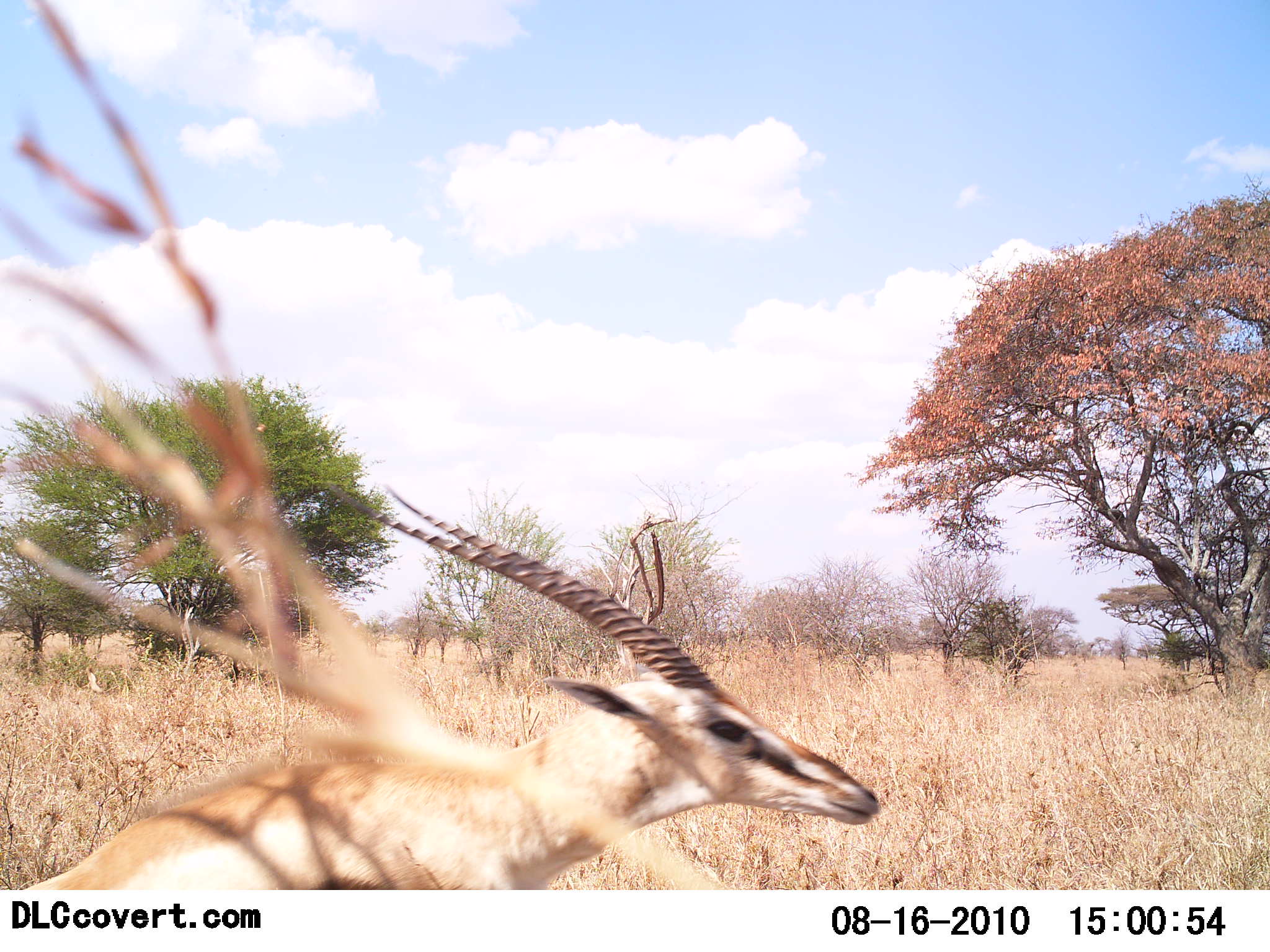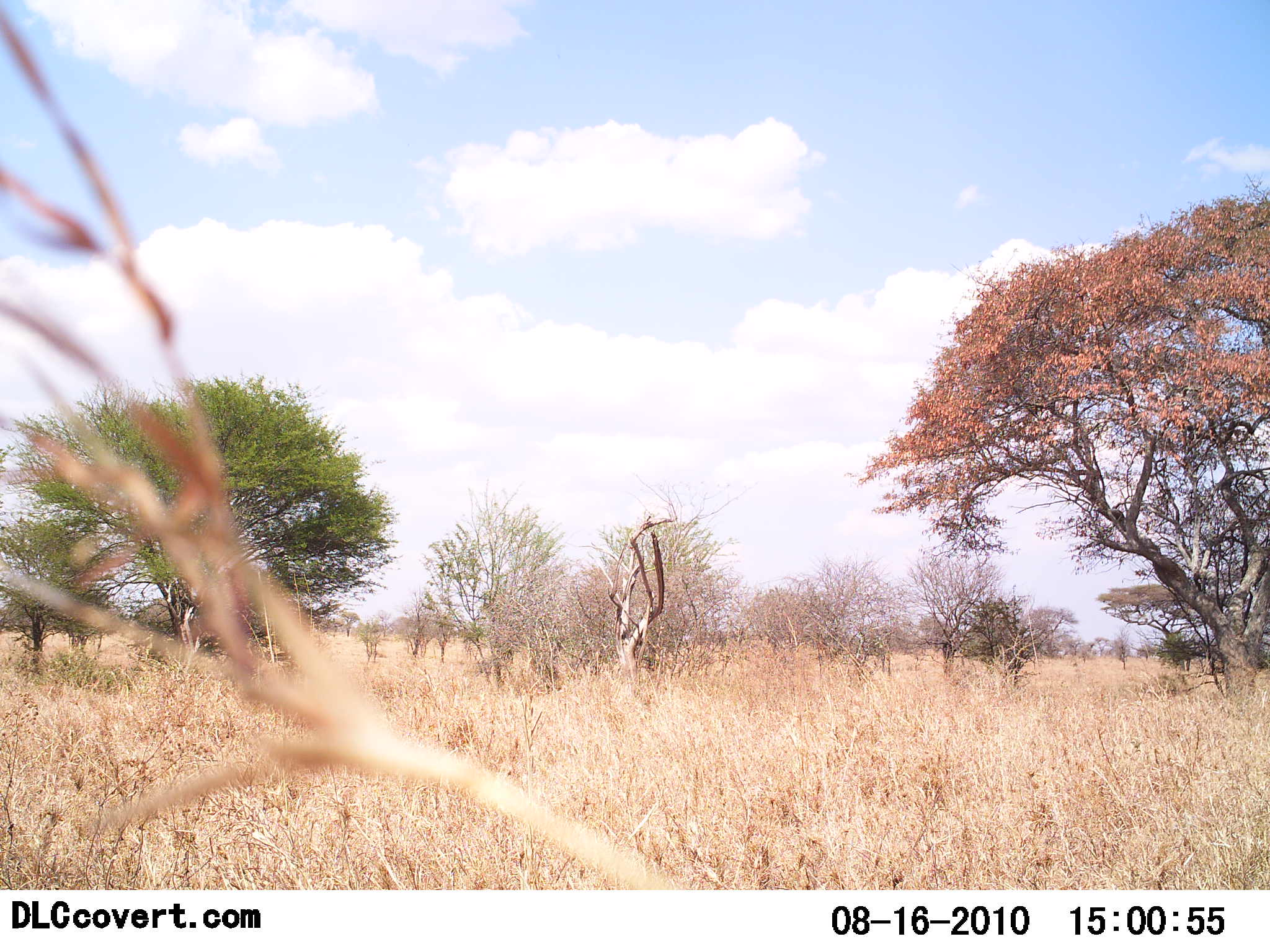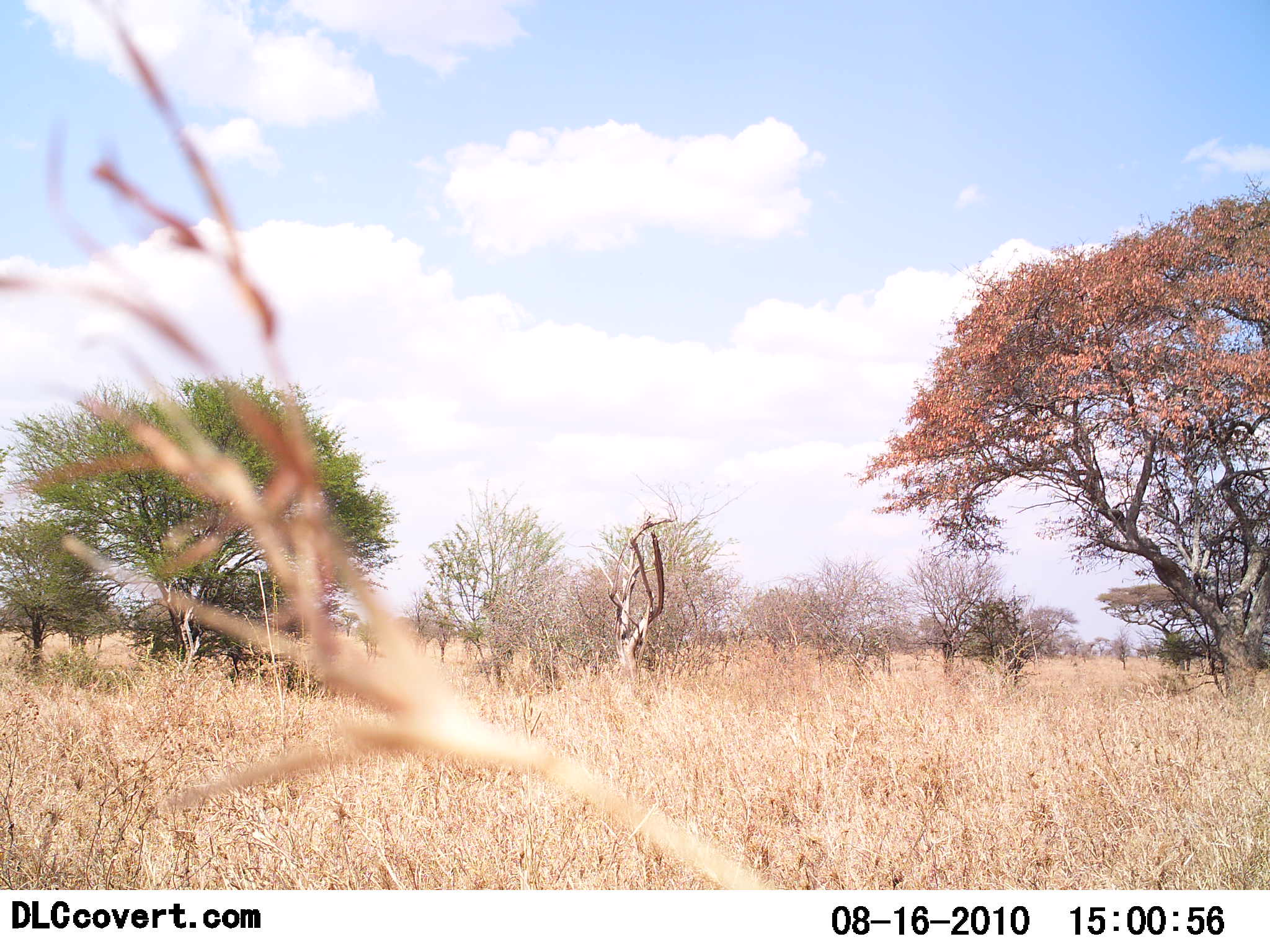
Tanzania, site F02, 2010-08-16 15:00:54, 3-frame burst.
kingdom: Animalia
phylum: Chordata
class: Mammalia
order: Artiodactyla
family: Bovidae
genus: Eudorcas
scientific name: Eudorcas thomsonii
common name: thomson's gazelle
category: gazellethomsons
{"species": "gazellethomsons (thomson's gazelle) (Eudorcas thomsonii)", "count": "1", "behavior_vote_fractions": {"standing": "0%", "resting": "0%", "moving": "100%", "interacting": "0%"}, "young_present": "0%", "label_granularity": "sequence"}